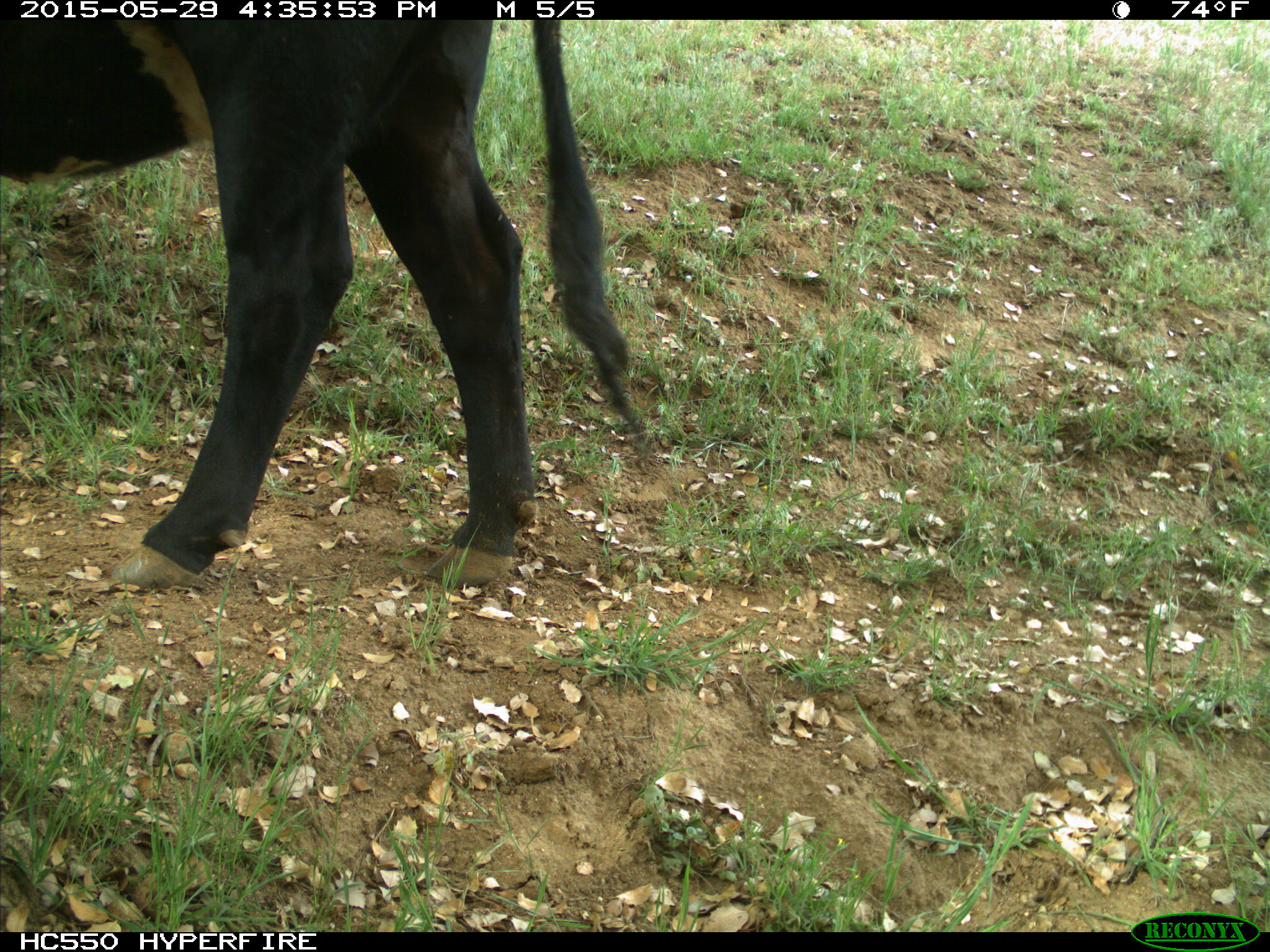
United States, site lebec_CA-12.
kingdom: Animalia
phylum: Chordata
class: Mammalia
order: Artiodactyla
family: Bovidae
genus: Bos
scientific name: Bos taurus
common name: domestic cow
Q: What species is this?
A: Bos taurus (domestic cow).